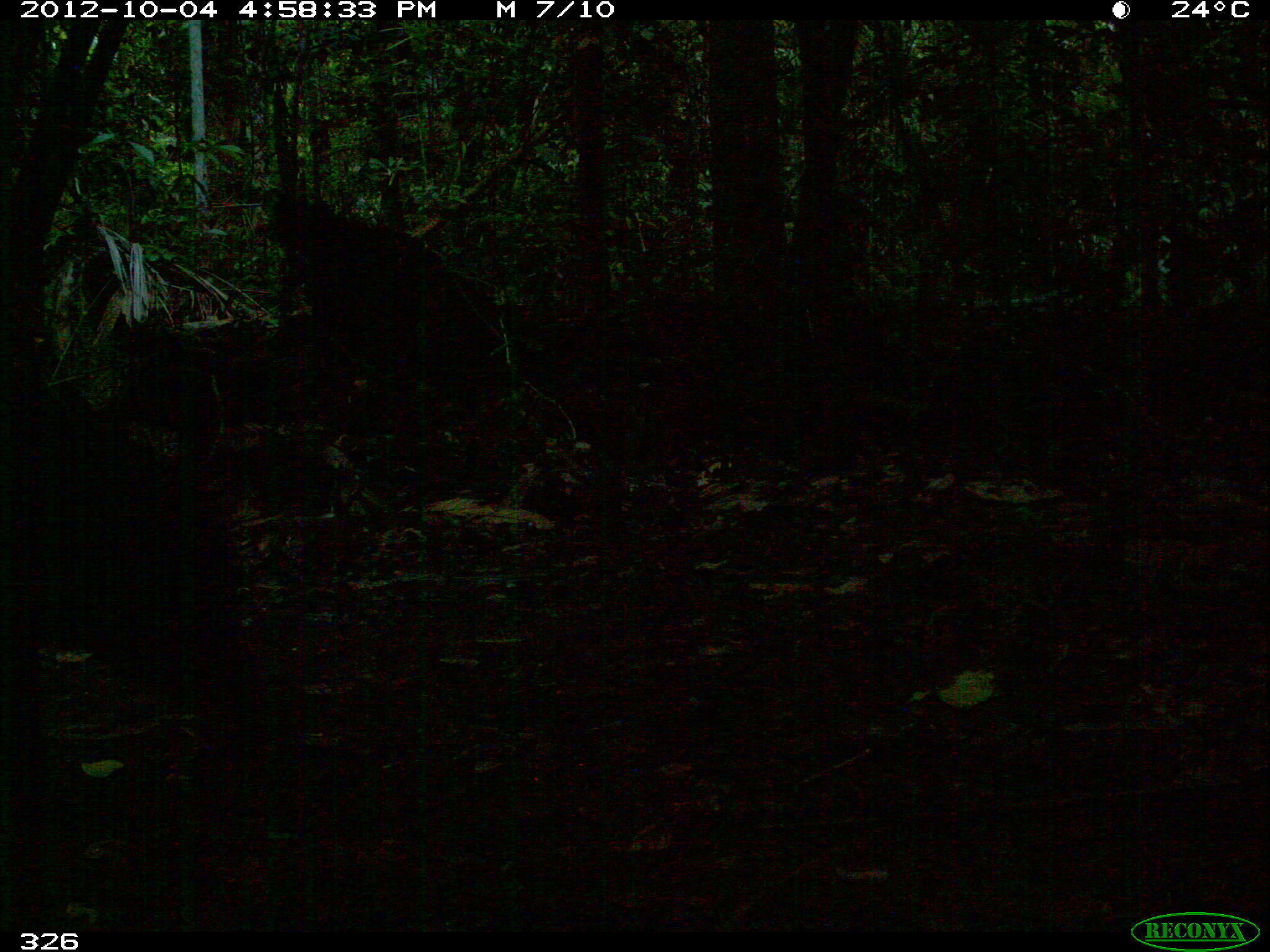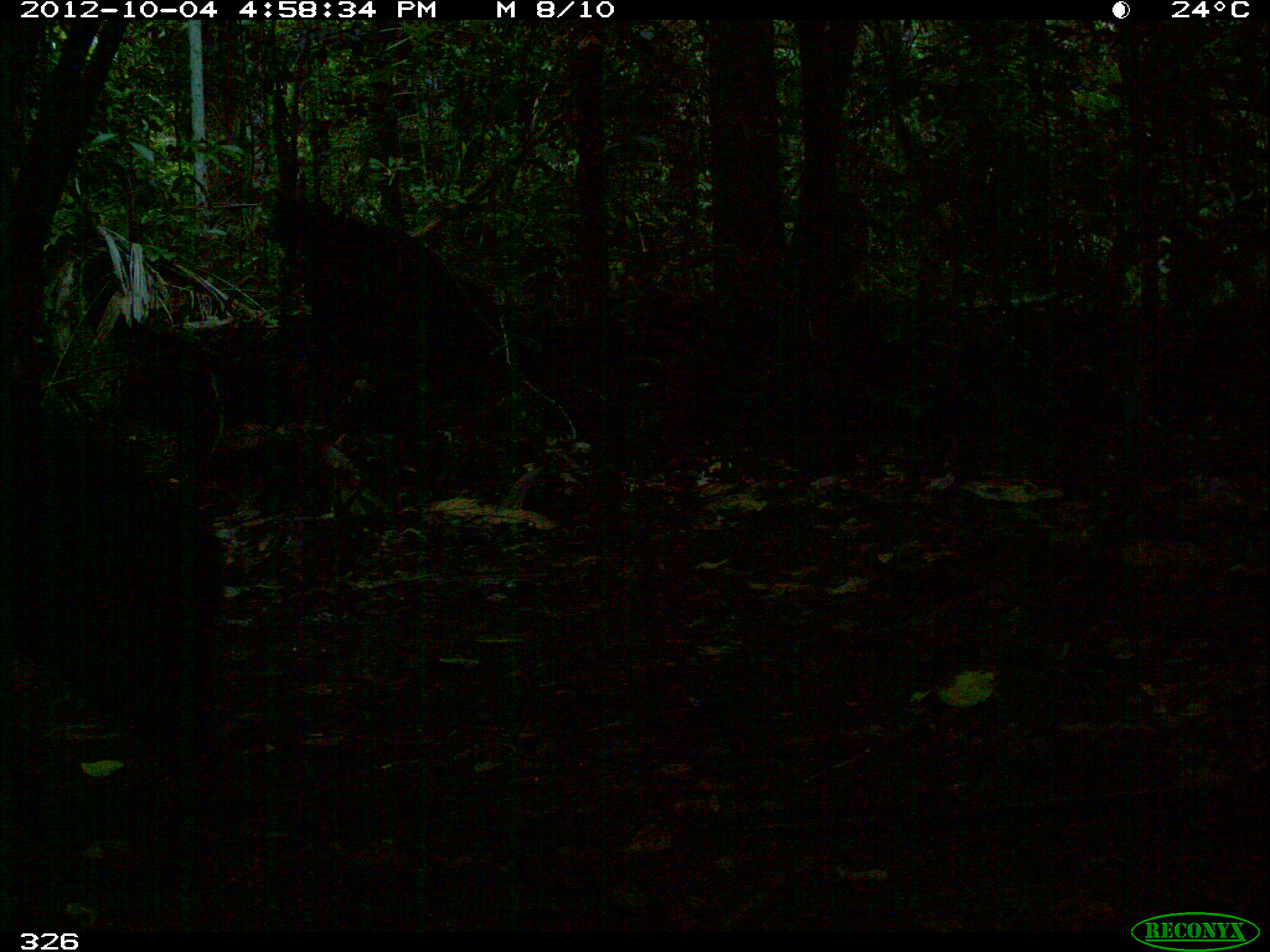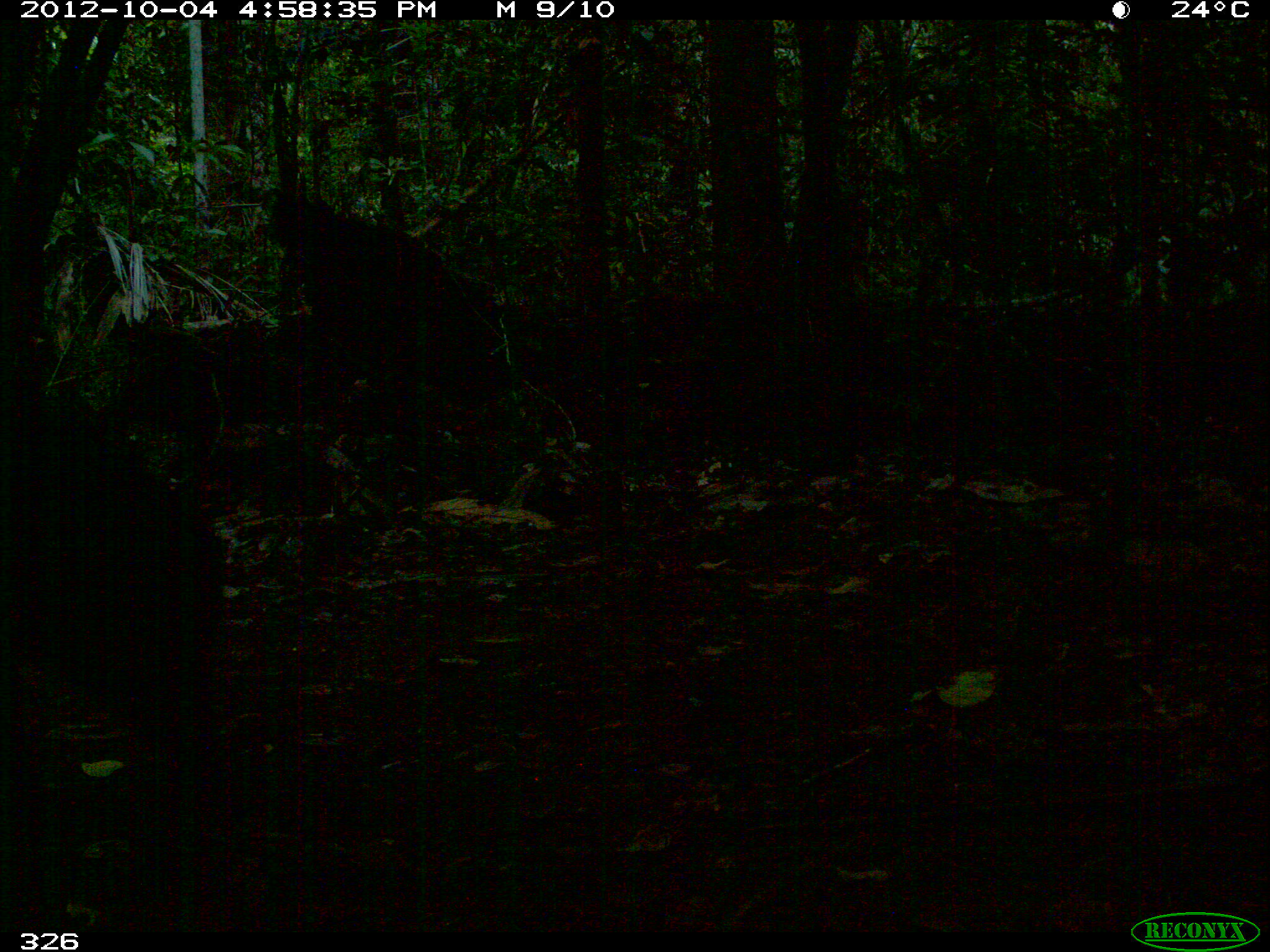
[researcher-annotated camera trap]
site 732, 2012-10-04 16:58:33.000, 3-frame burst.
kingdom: Animalia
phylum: Chordata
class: Mammalia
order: Artiodactyla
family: Tayassuidae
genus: Tayassu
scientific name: Tayassu pecari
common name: white-lipped peccary